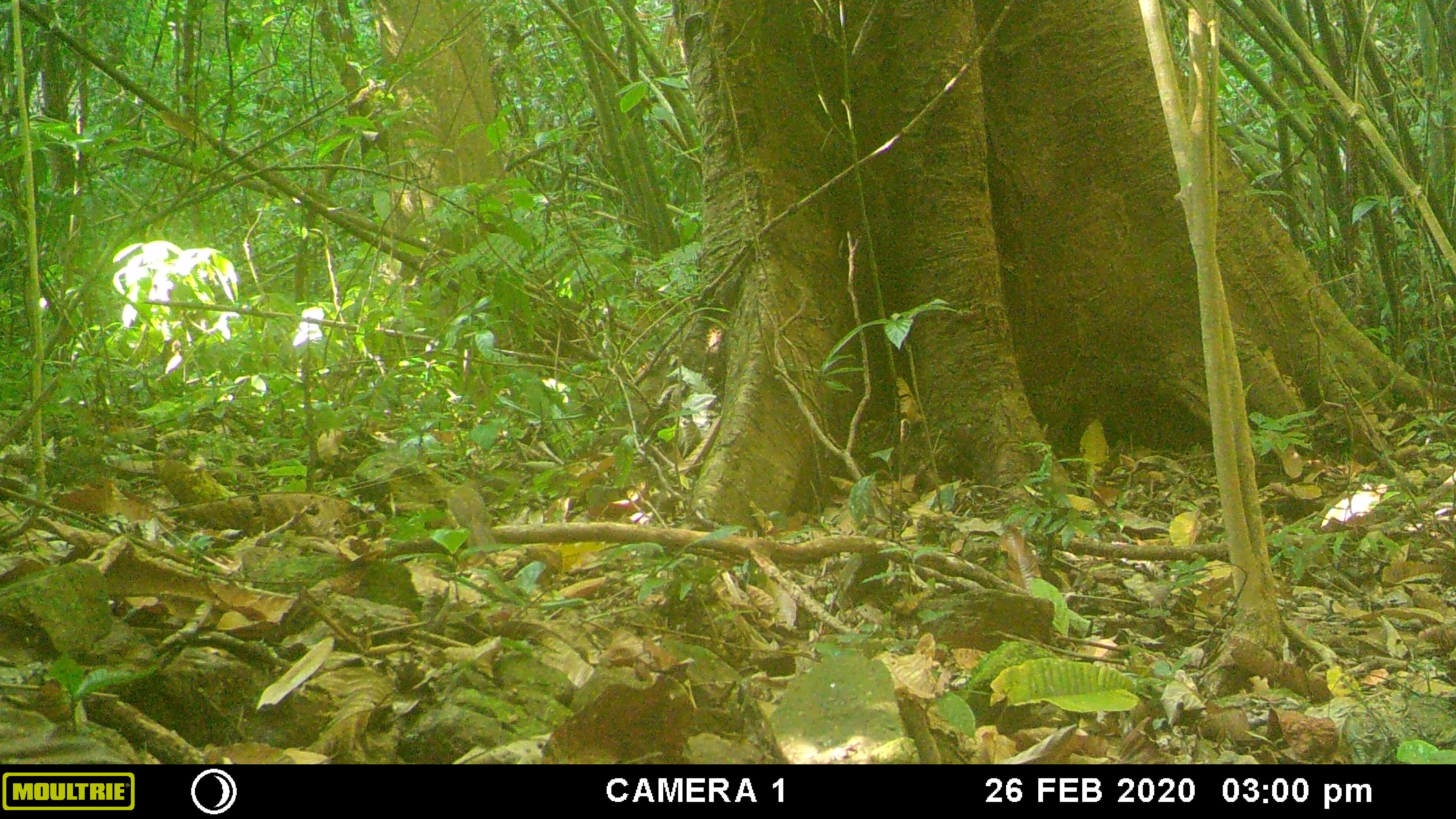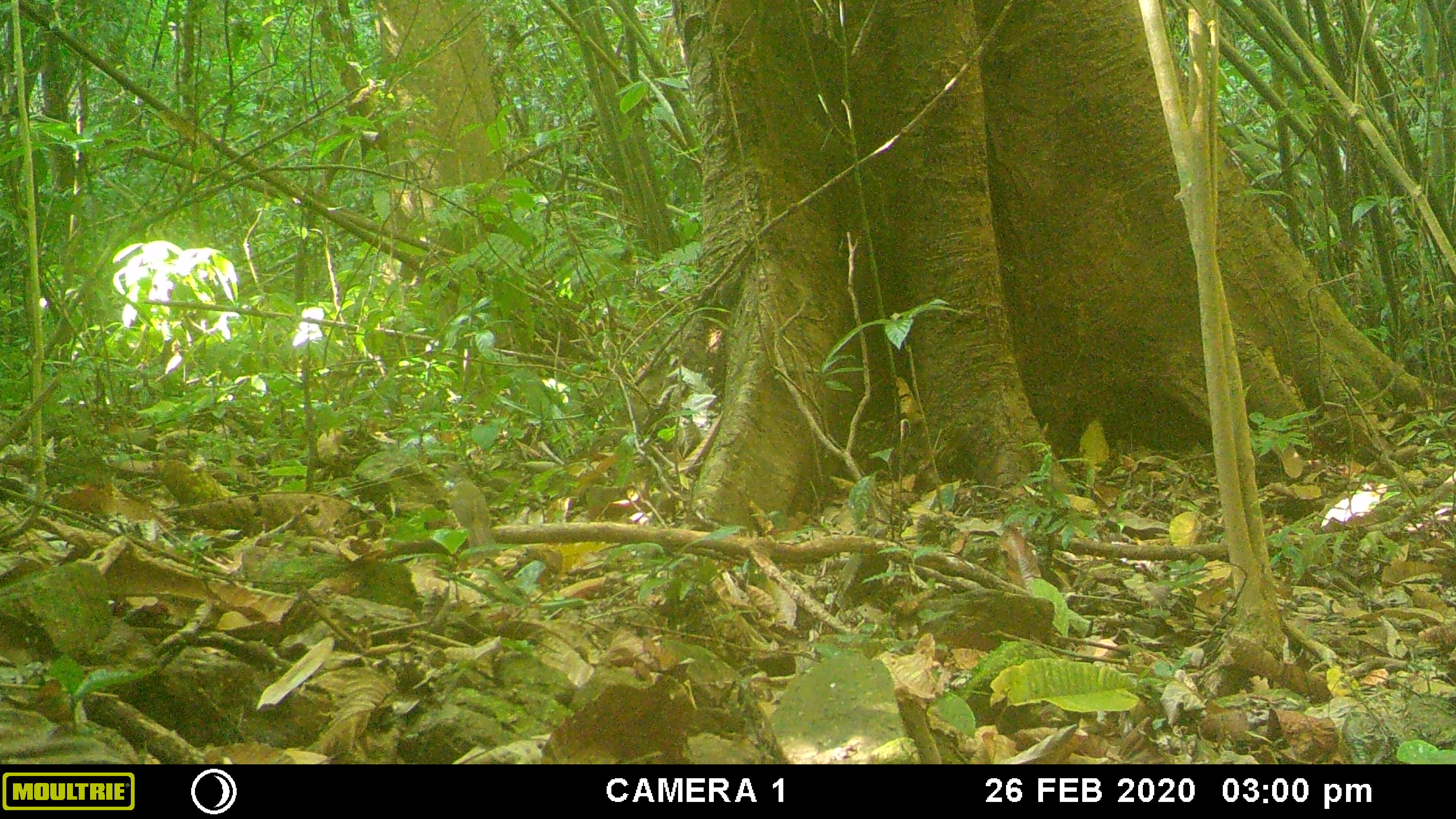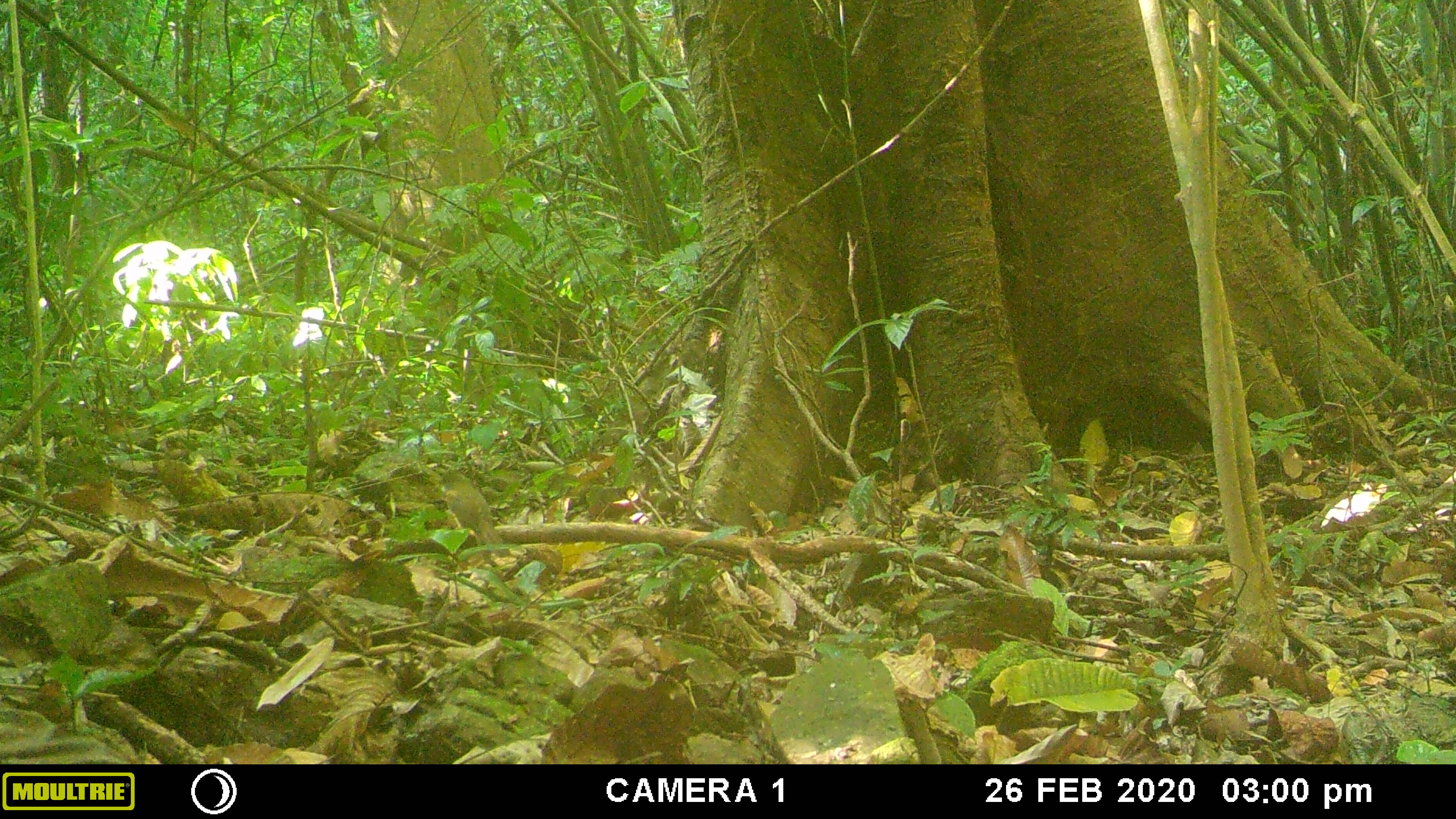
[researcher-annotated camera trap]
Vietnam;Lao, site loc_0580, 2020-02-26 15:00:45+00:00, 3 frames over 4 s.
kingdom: Animalia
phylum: Chordata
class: Aves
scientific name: Aves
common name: bird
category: unidentified bird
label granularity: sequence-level